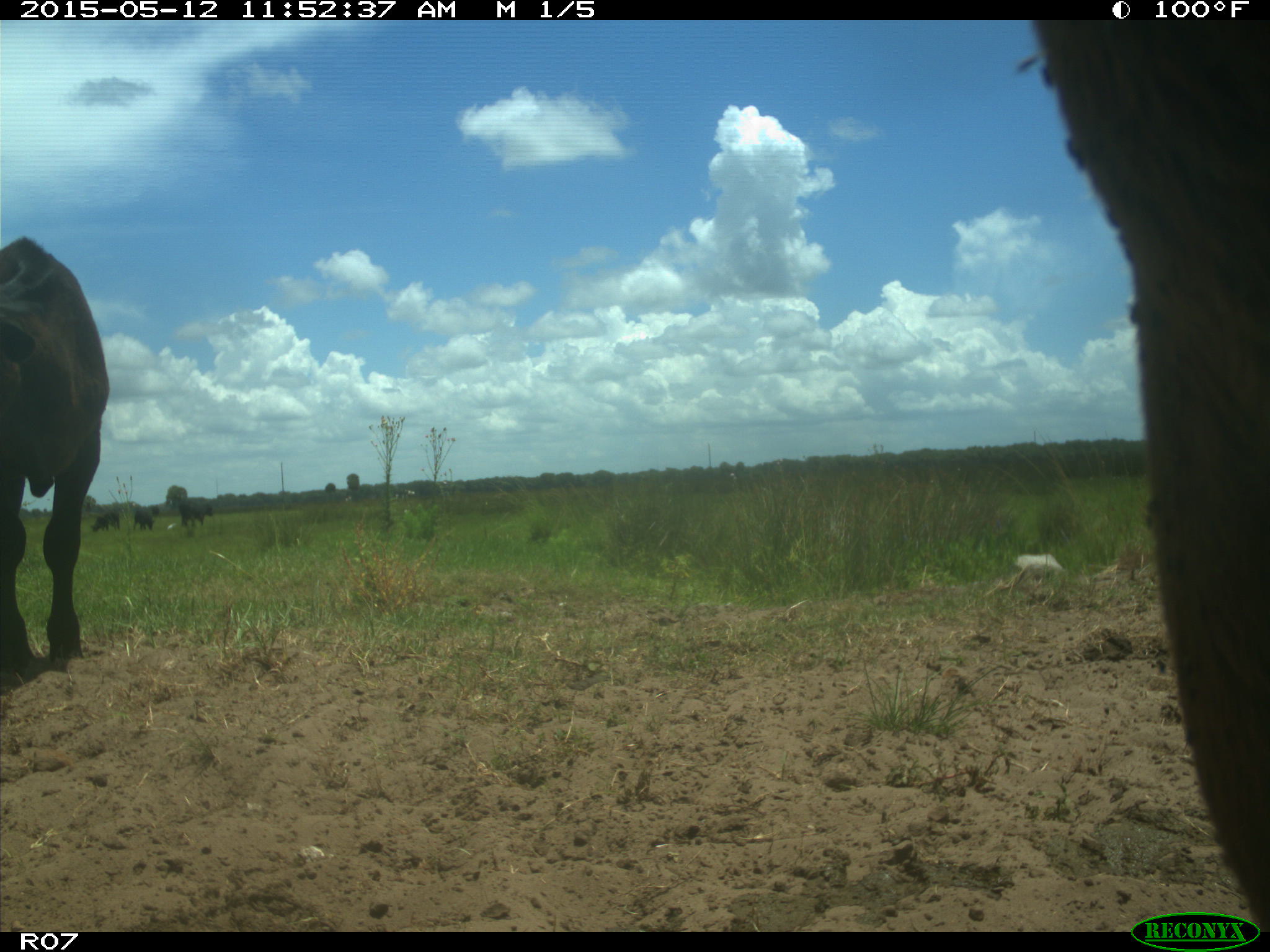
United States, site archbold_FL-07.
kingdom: Animalia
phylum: Chordata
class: Mammalia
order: Artiodactyla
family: Bovidae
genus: Bos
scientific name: Bos taurus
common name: domestic cow